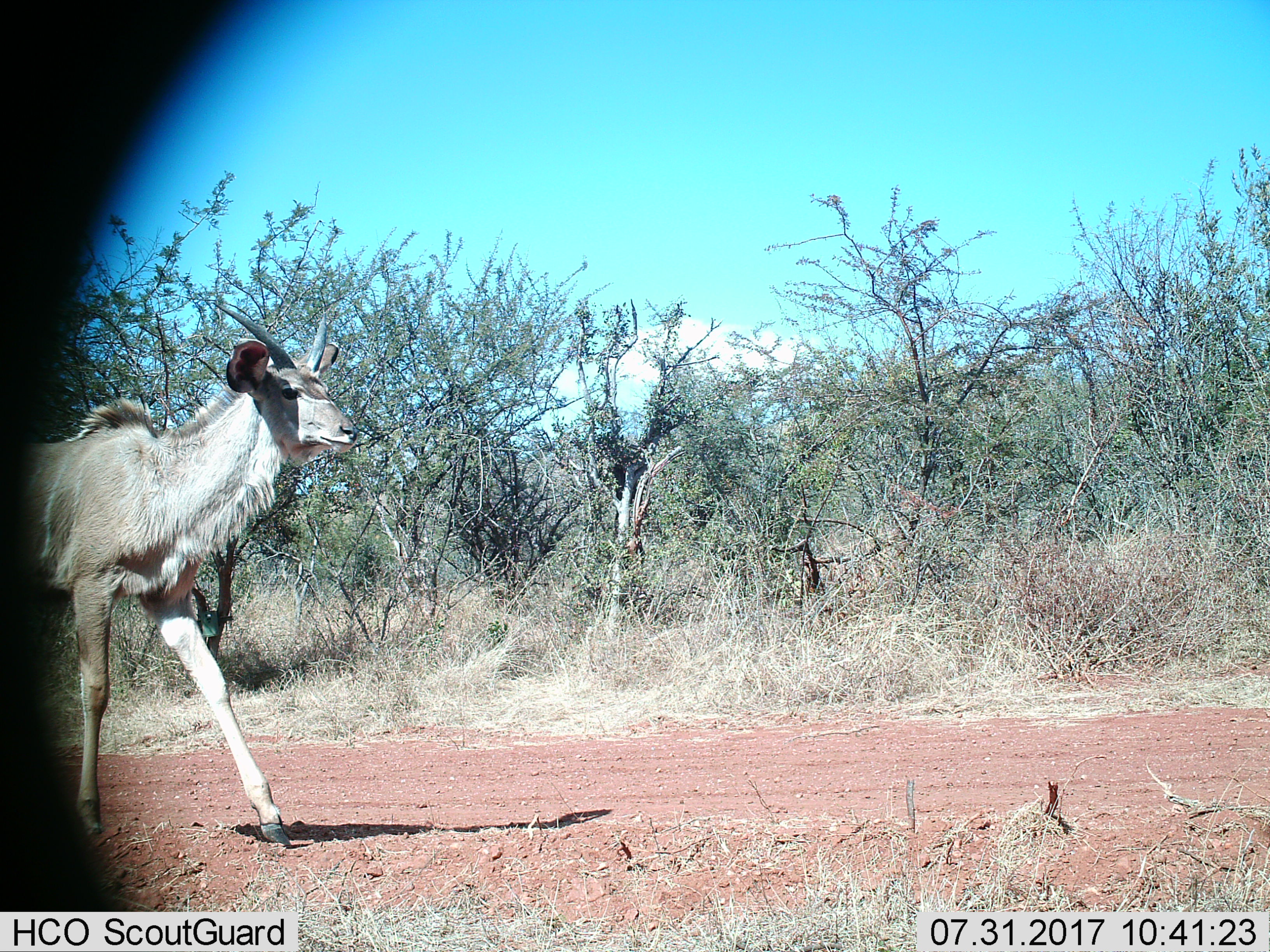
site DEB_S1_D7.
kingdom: Animalia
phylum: Chordata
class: Mammalia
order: Artiodactyla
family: Bovidae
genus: Tragelaphus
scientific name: Tragelaphus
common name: kudu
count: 1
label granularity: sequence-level